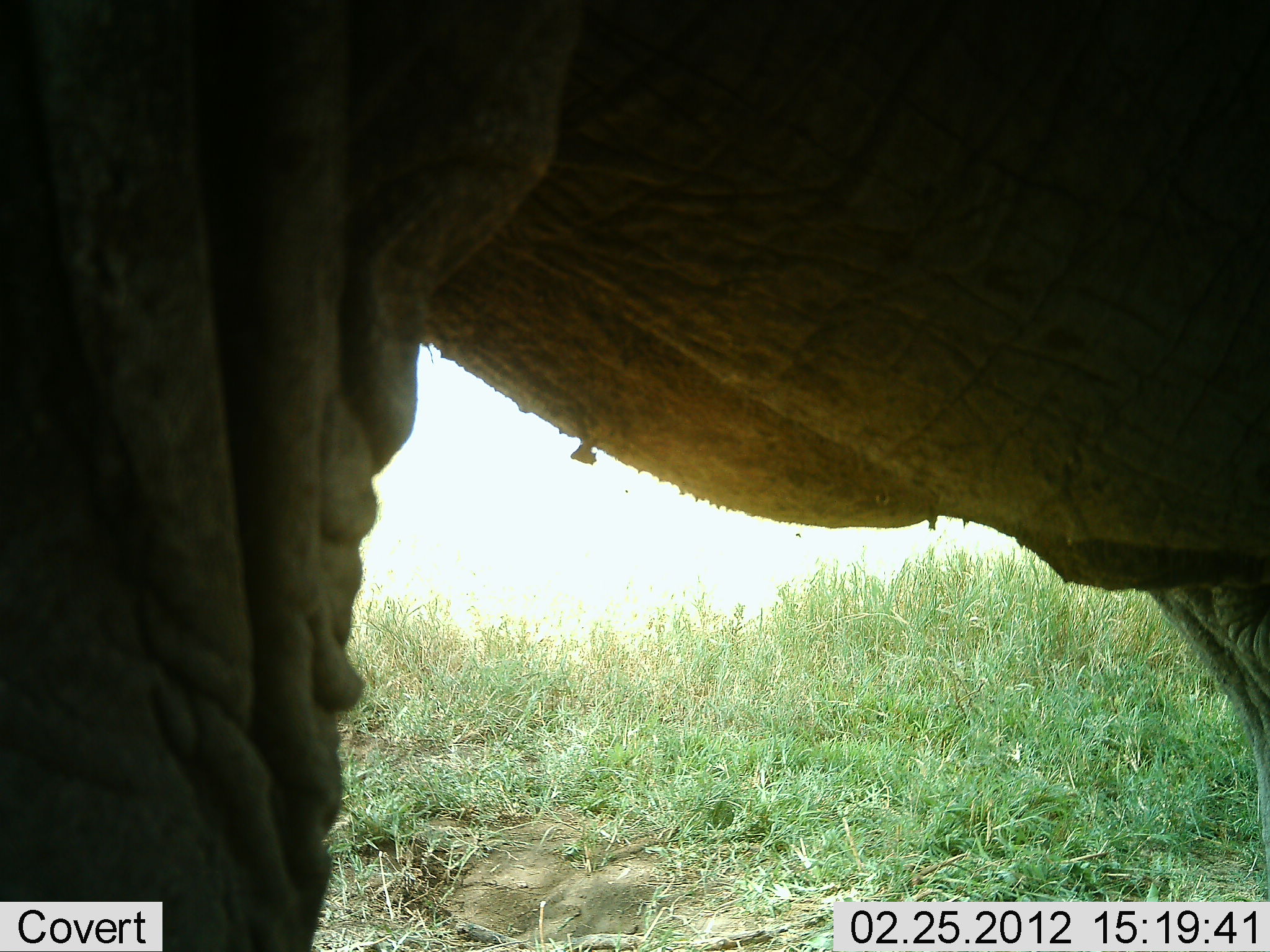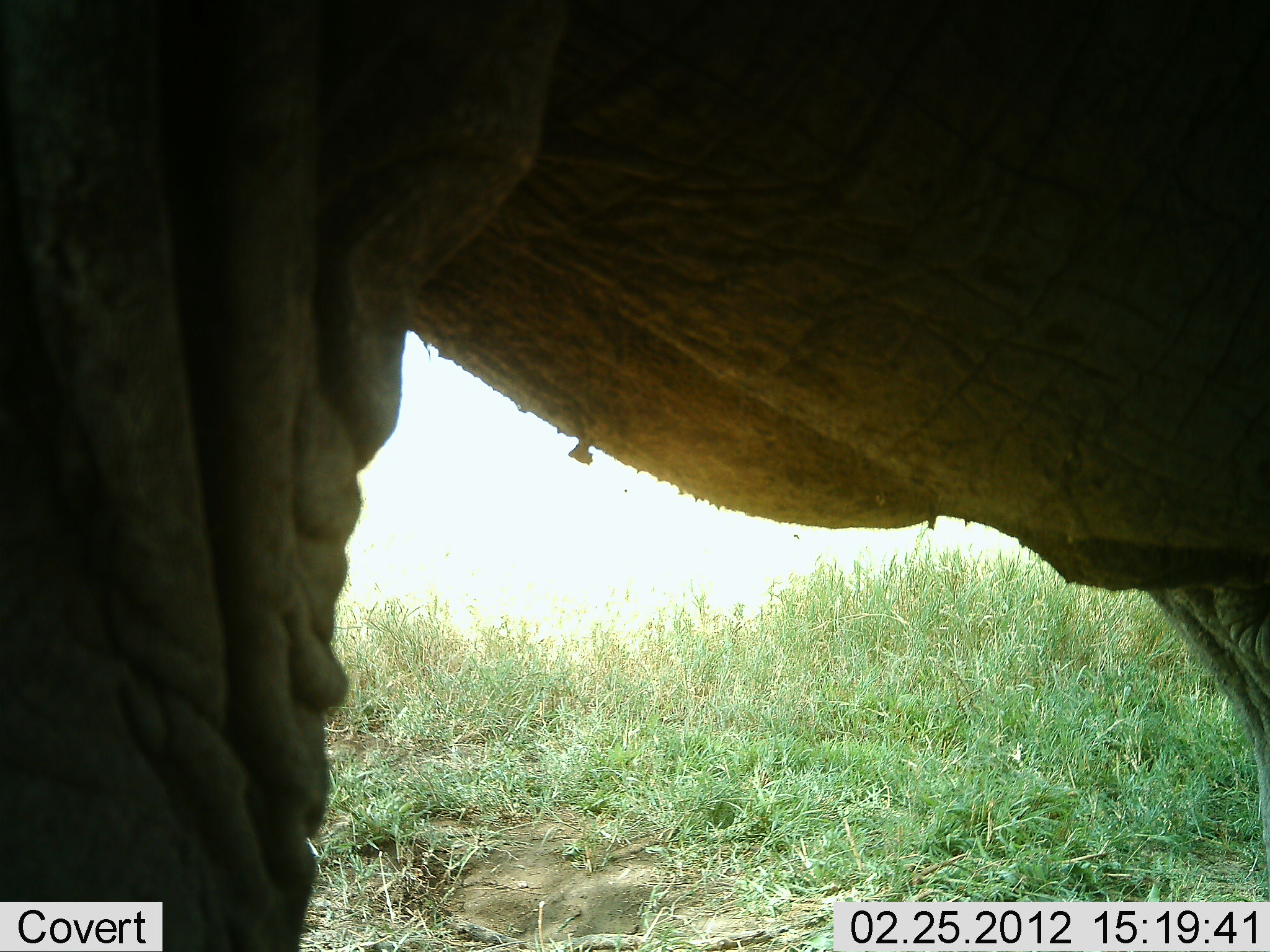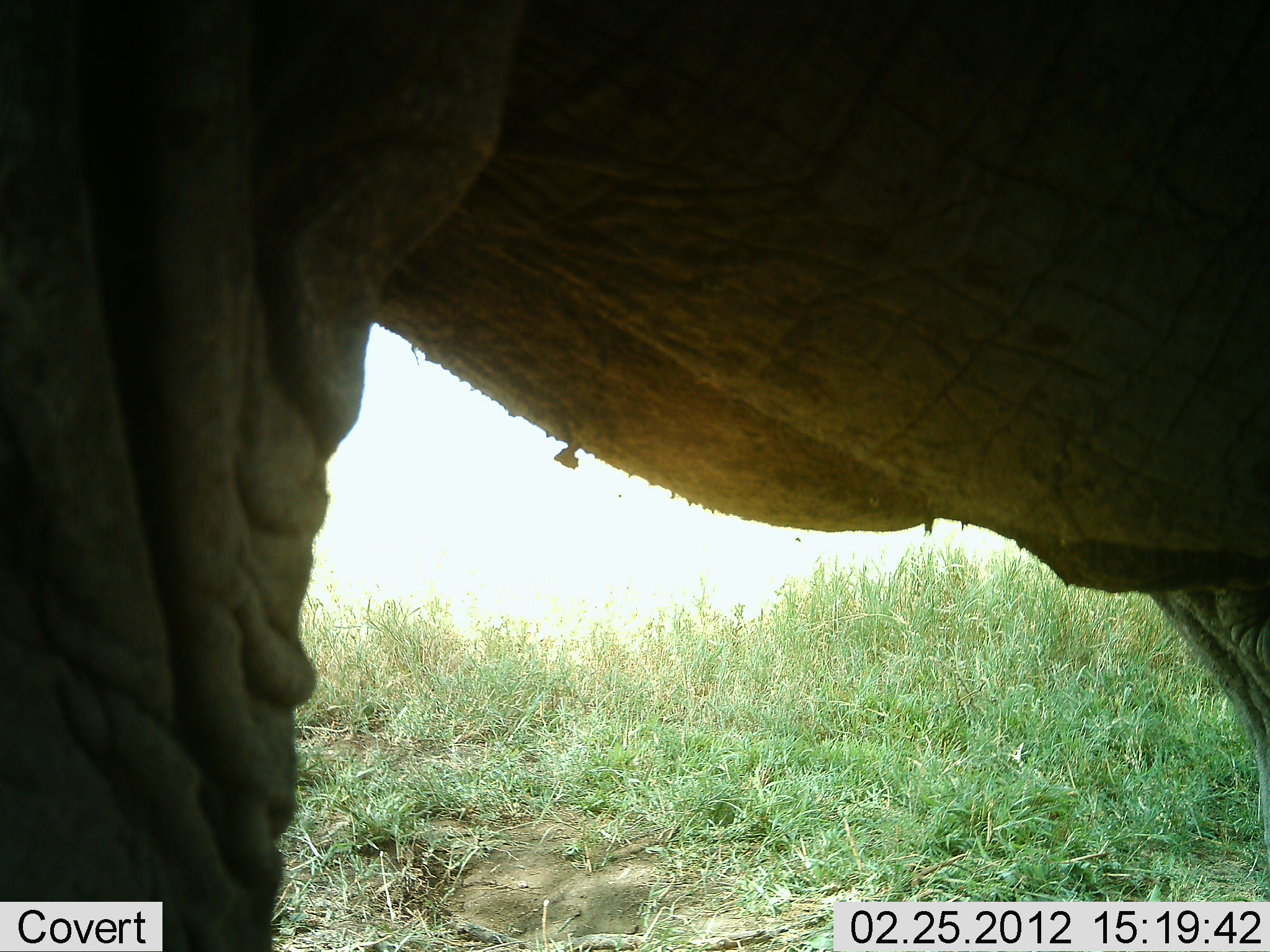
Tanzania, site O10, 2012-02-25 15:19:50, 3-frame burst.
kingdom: Animalia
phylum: Chordata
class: Mammalia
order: Proboscidea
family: Elephantidae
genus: Loxodonta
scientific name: Loxodonta africana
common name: african bush elephant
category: elephant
Elephant (african bush elephant) (Loxodonta africana), count 1. Behavior (volunteer vote fractions): standing 100%, resting 0%, moving 0%, interacting 0%. Young present (vote fraction): 0%. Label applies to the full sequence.